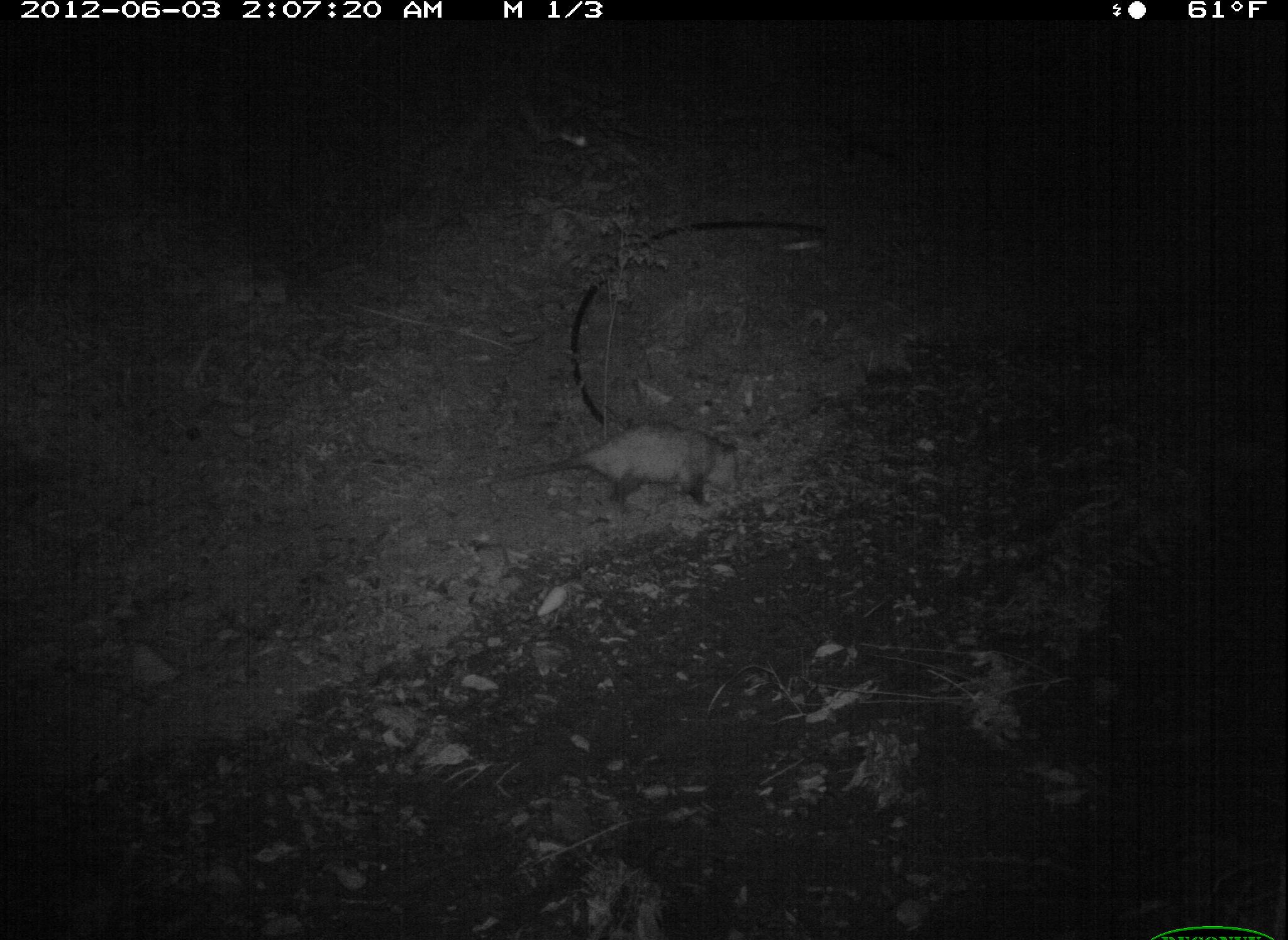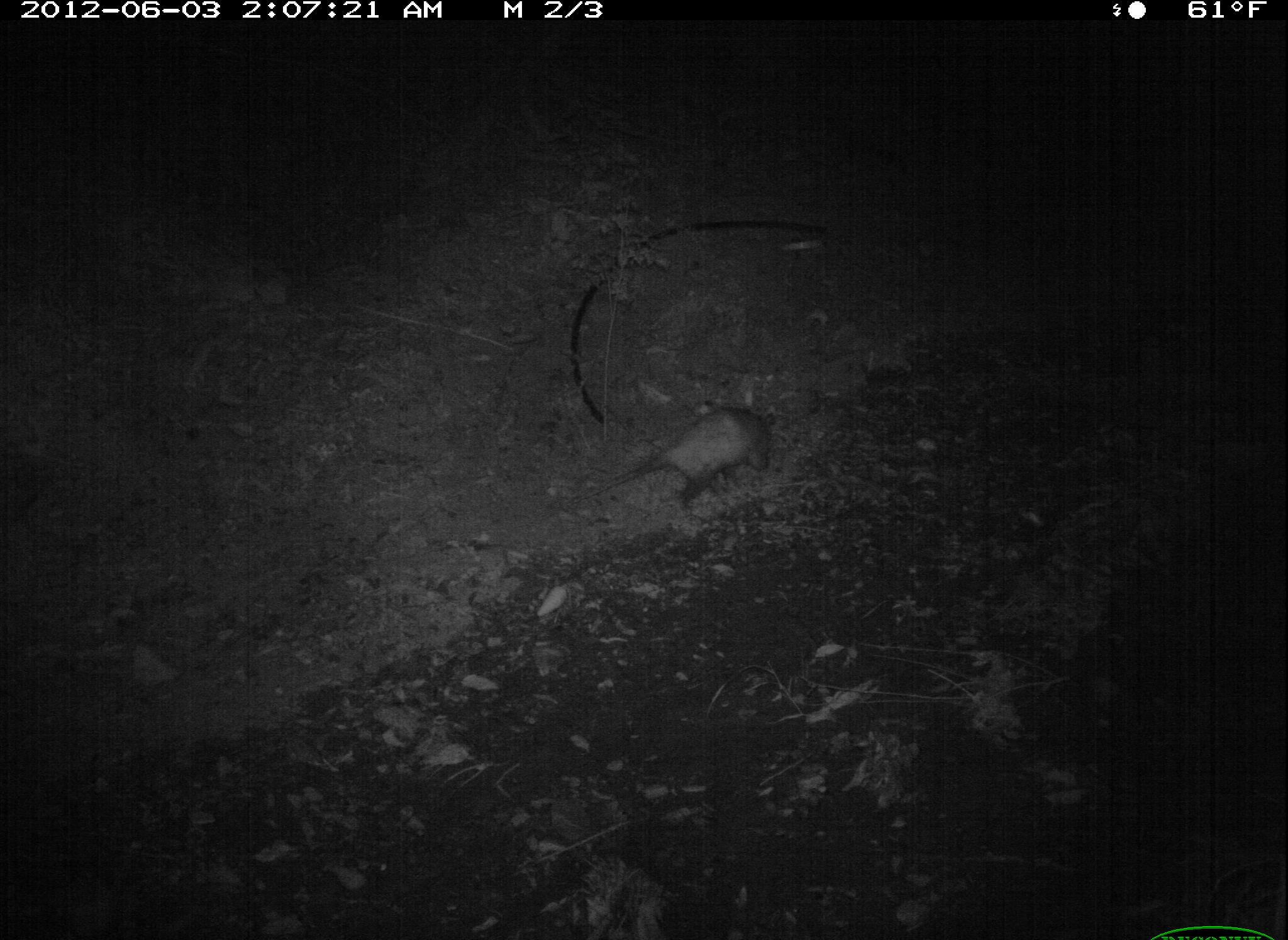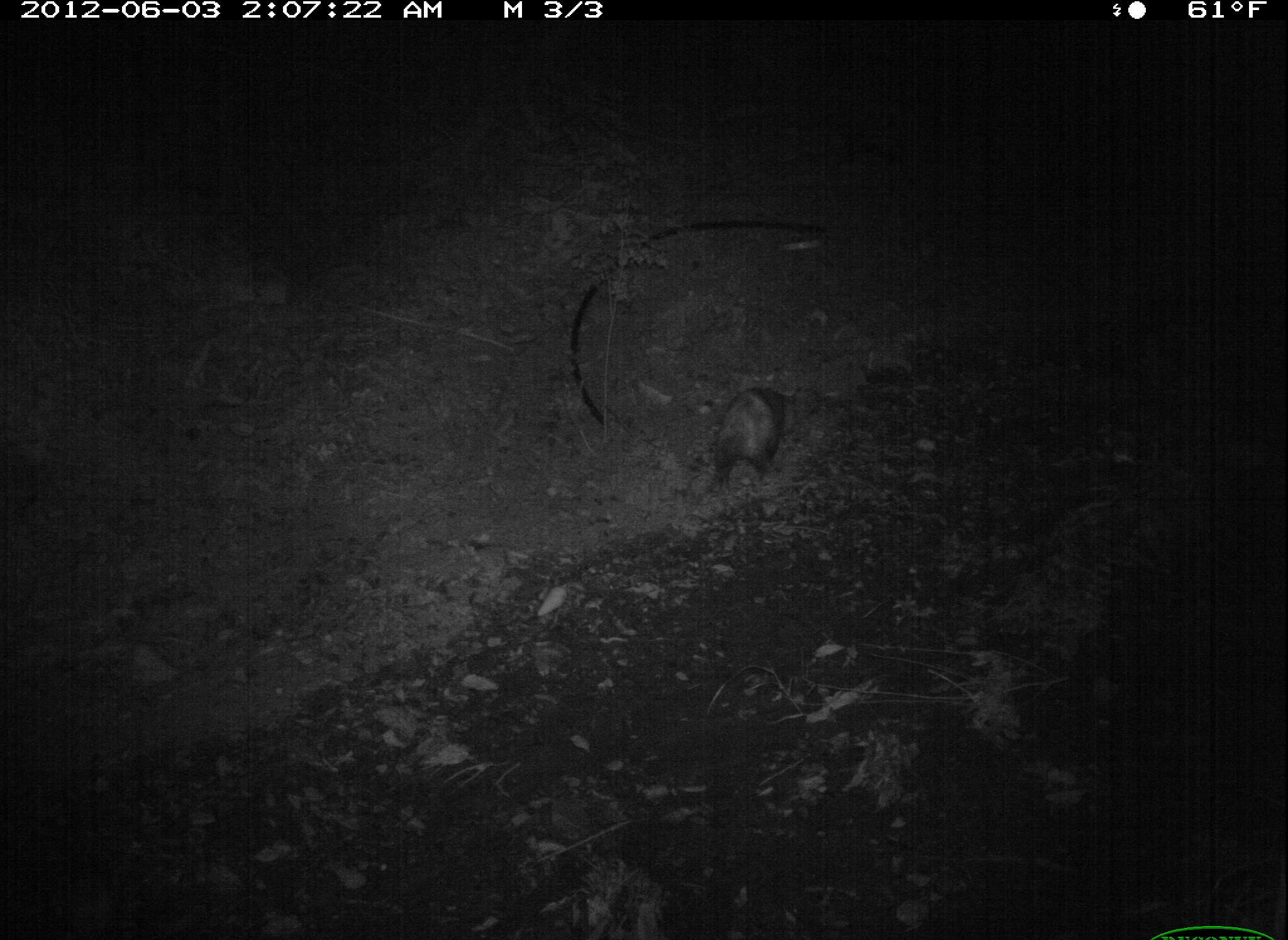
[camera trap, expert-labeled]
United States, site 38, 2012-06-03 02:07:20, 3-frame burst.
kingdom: Animalia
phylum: Chordata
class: Mammalia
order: Didelphimorphia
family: Didelphidae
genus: Didelphis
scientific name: Didelphis virginiana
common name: virginia opossum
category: opossum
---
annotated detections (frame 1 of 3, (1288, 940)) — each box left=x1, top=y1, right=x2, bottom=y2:
opossum: left=502, top=398, right=758, bottom=541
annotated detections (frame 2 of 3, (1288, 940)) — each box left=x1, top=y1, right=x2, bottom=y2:
opossum: left=564, top=387, right=791, bottom=523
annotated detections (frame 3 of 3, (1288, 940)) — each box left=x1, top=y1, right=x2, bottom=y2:
opossum: left=676, top=364, right=811, bottom=519